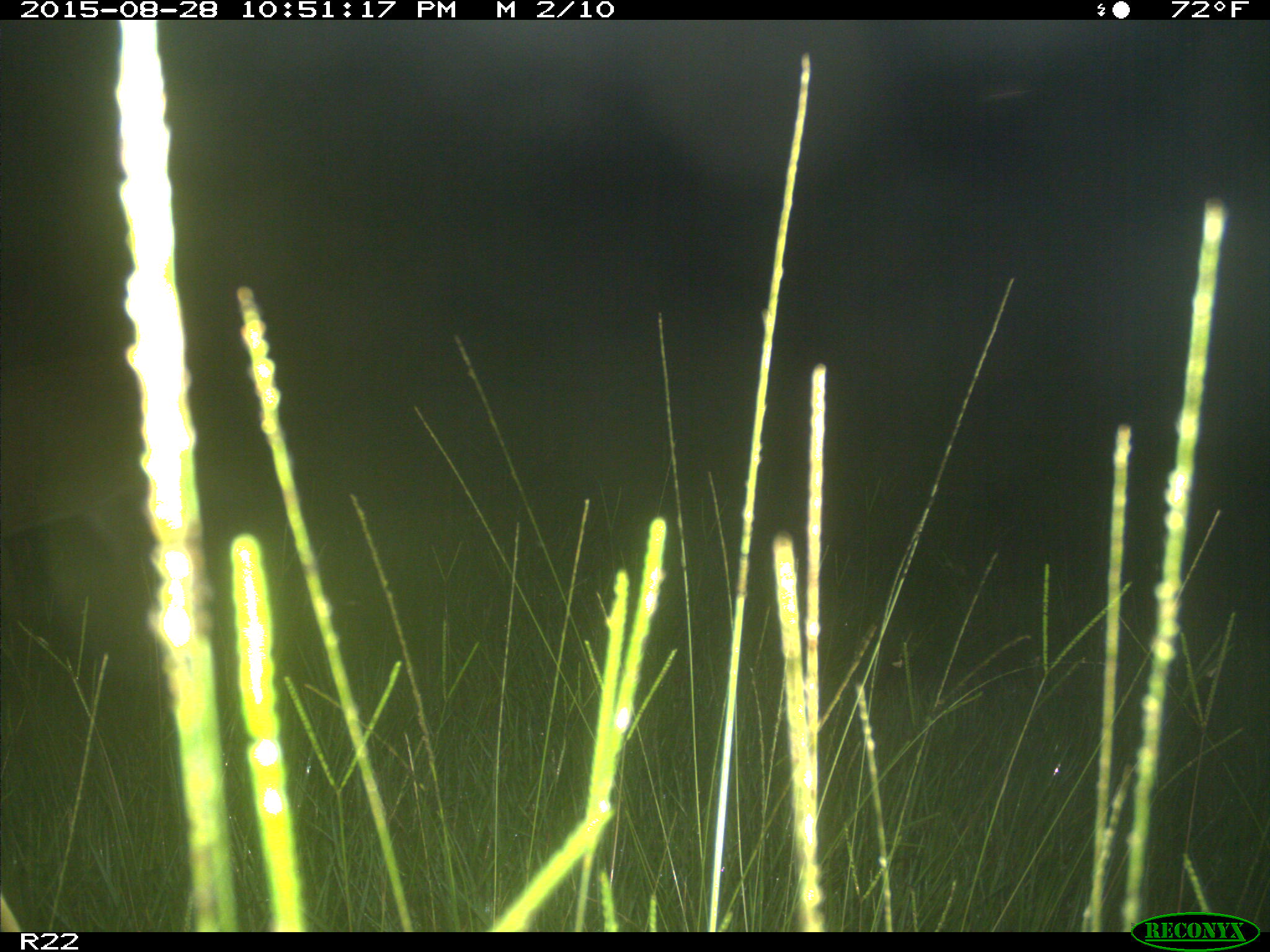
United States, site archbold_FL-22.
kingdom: Animalia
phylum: Chordata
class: Mammalia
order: Artiodactyla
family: Cervidae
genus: Odocoileus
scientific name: Odocoileus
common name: deer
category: unidentified deer